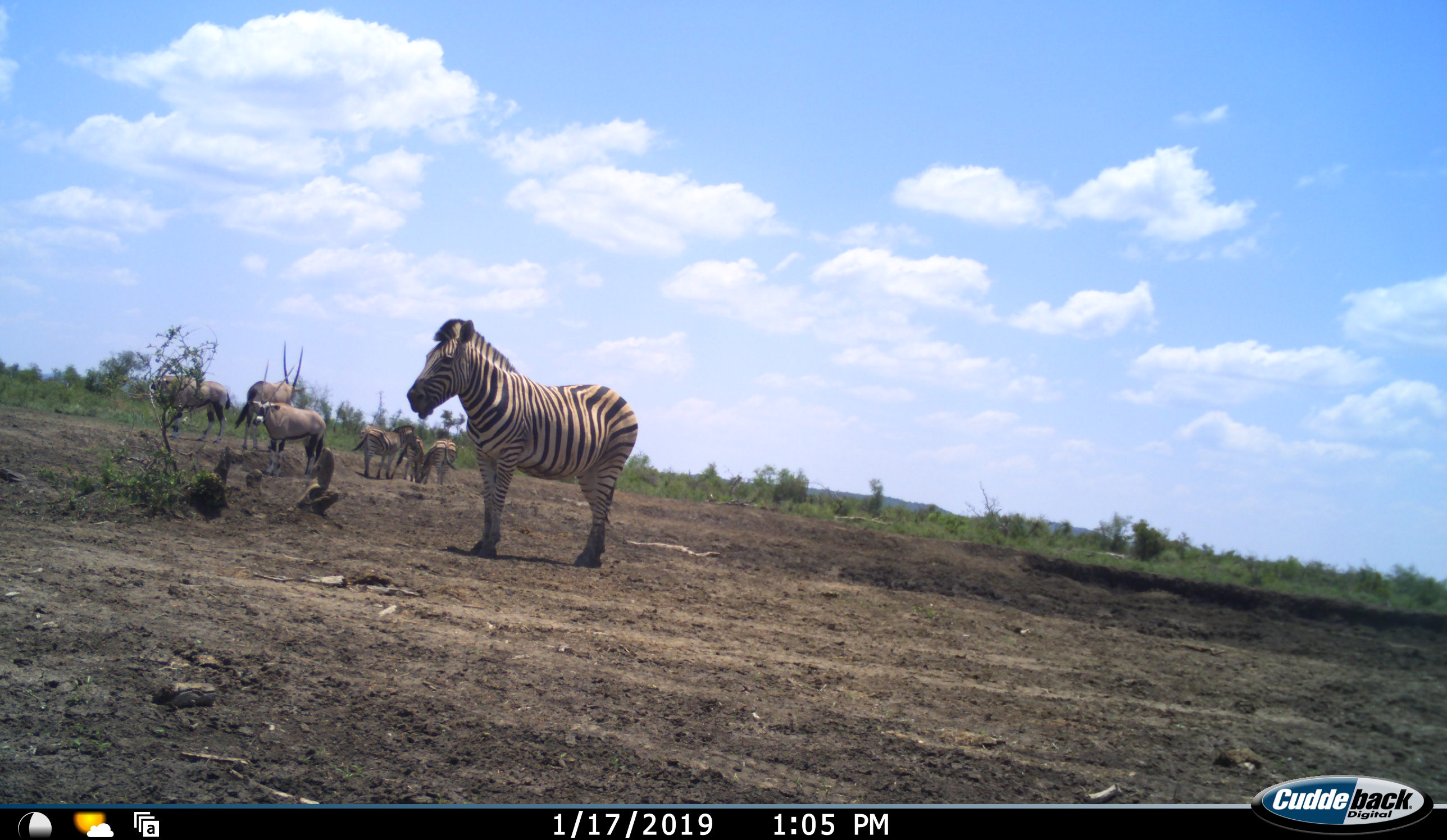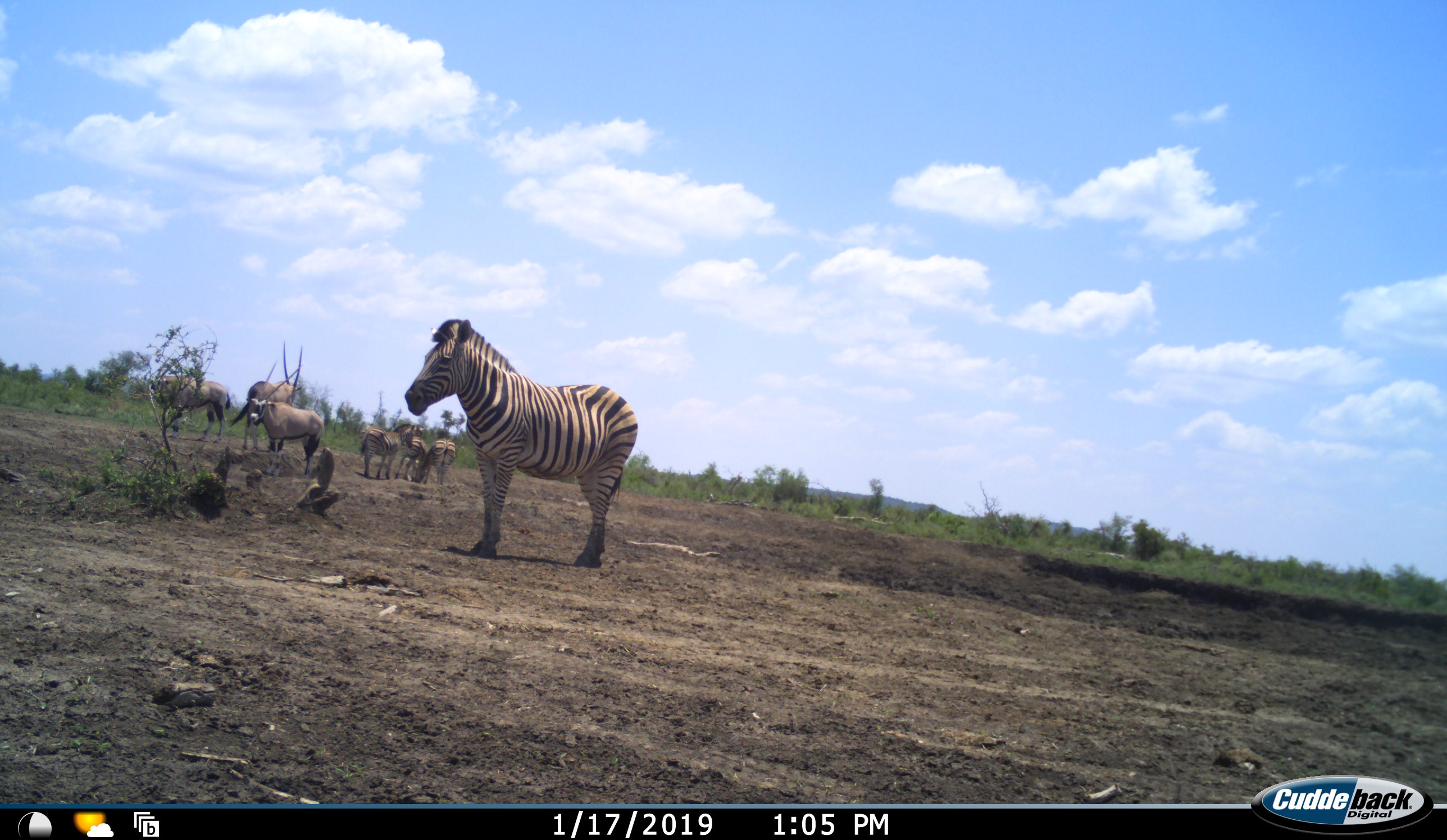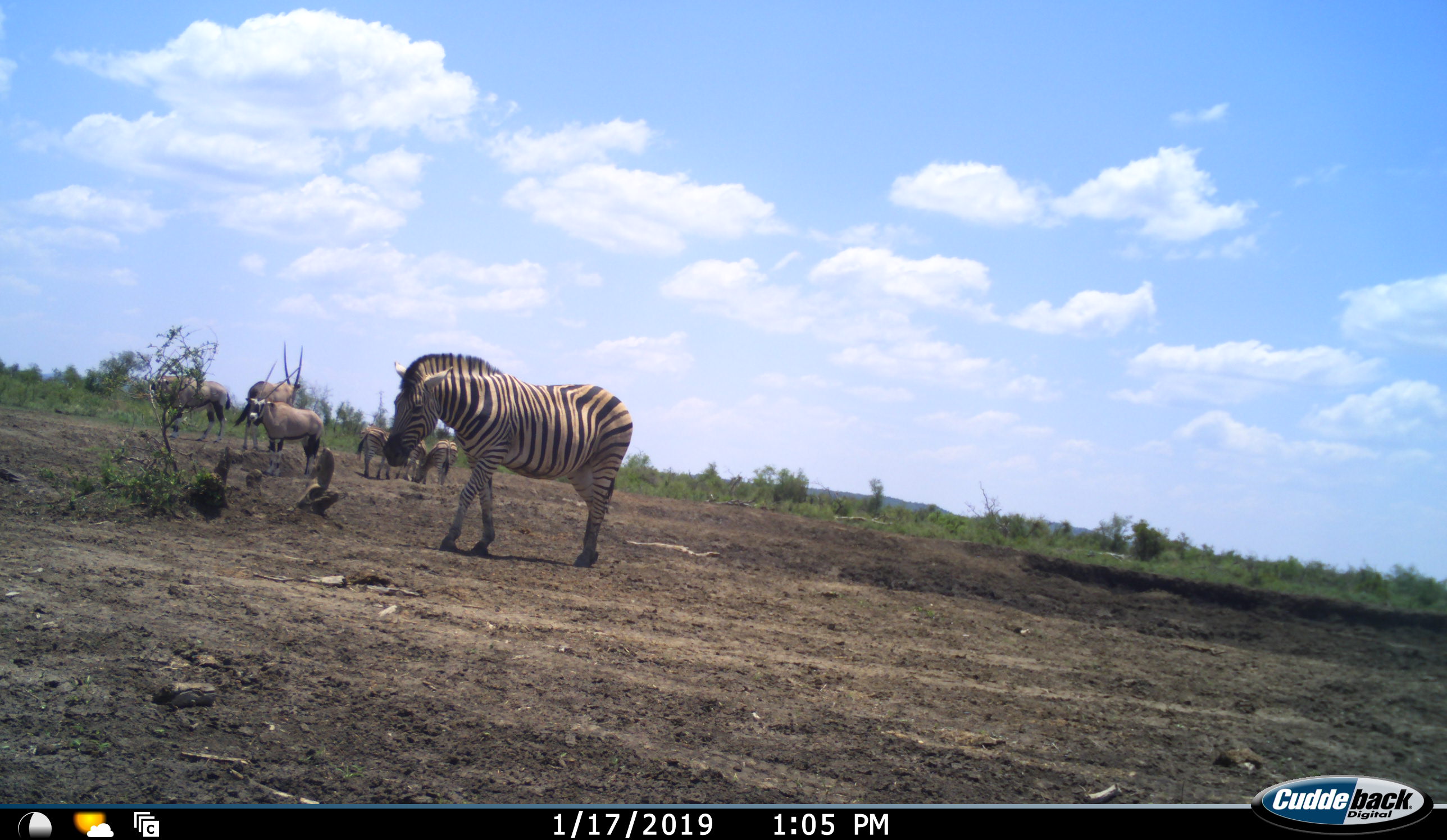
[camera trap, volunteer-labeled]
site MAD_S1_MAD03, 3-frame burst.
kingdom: Animalia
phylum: Chordata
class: Mammalia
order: Artiodactyla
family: Bovidae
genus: Oryx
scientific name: Oryx gazella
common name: gemsbok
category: oryx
Oryx (gemsbok) (Oryx gazella), count 3. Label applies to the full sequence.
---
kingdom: Animalia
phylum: Chordata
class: Mammalia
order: Perissodactyla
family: Equidae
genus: Equus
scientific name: Equus quagga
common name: plains zebra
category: zebraplains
Zebraplains (plains zebra) (Equus quagga), count 4. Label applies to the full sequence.